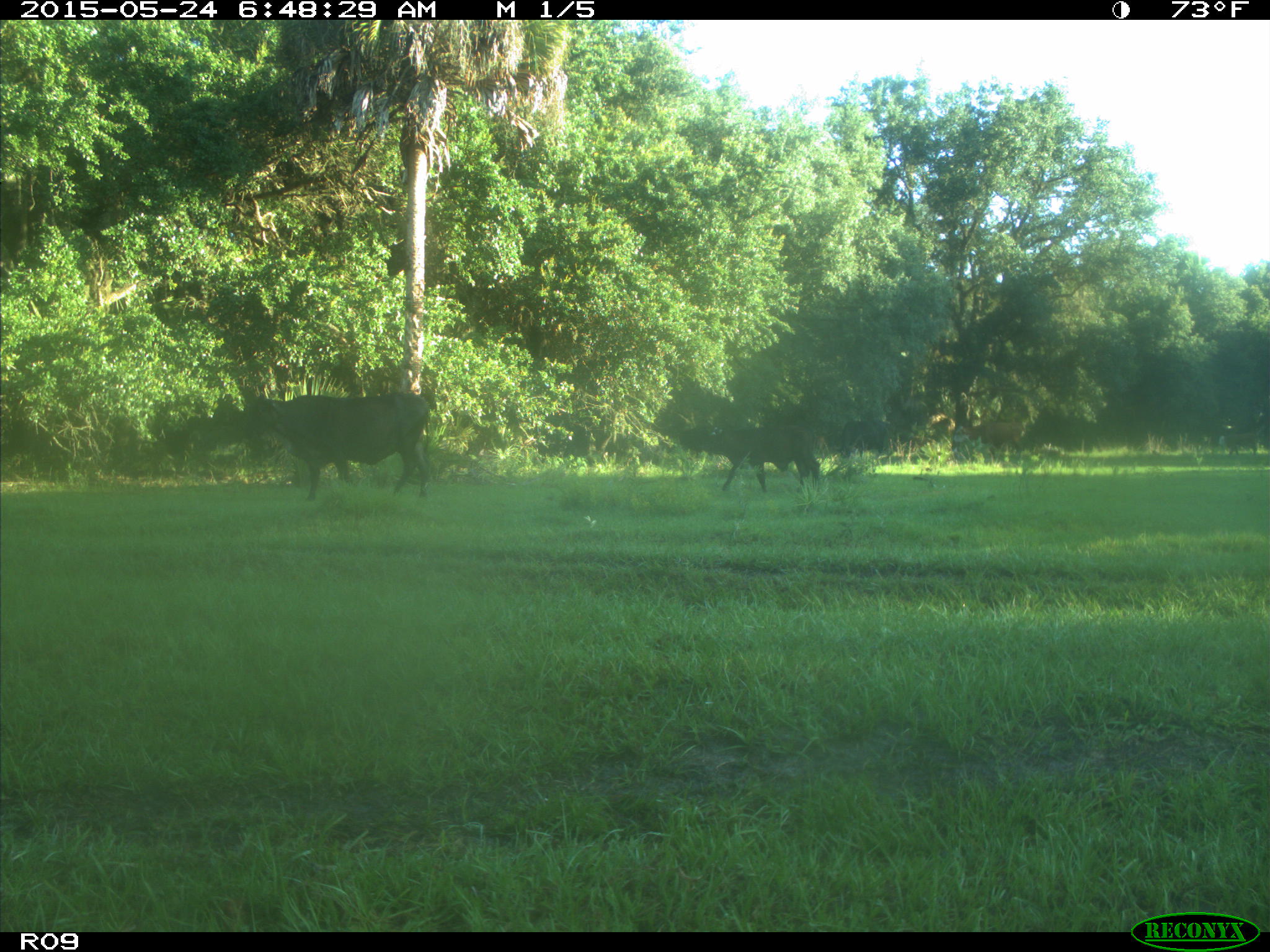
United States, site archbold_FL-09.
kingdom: Animalia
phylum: Chordata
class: Mammalia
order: Artiodactyla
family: Bovidae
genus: Bos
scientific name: Bos taurus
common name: domestic cow